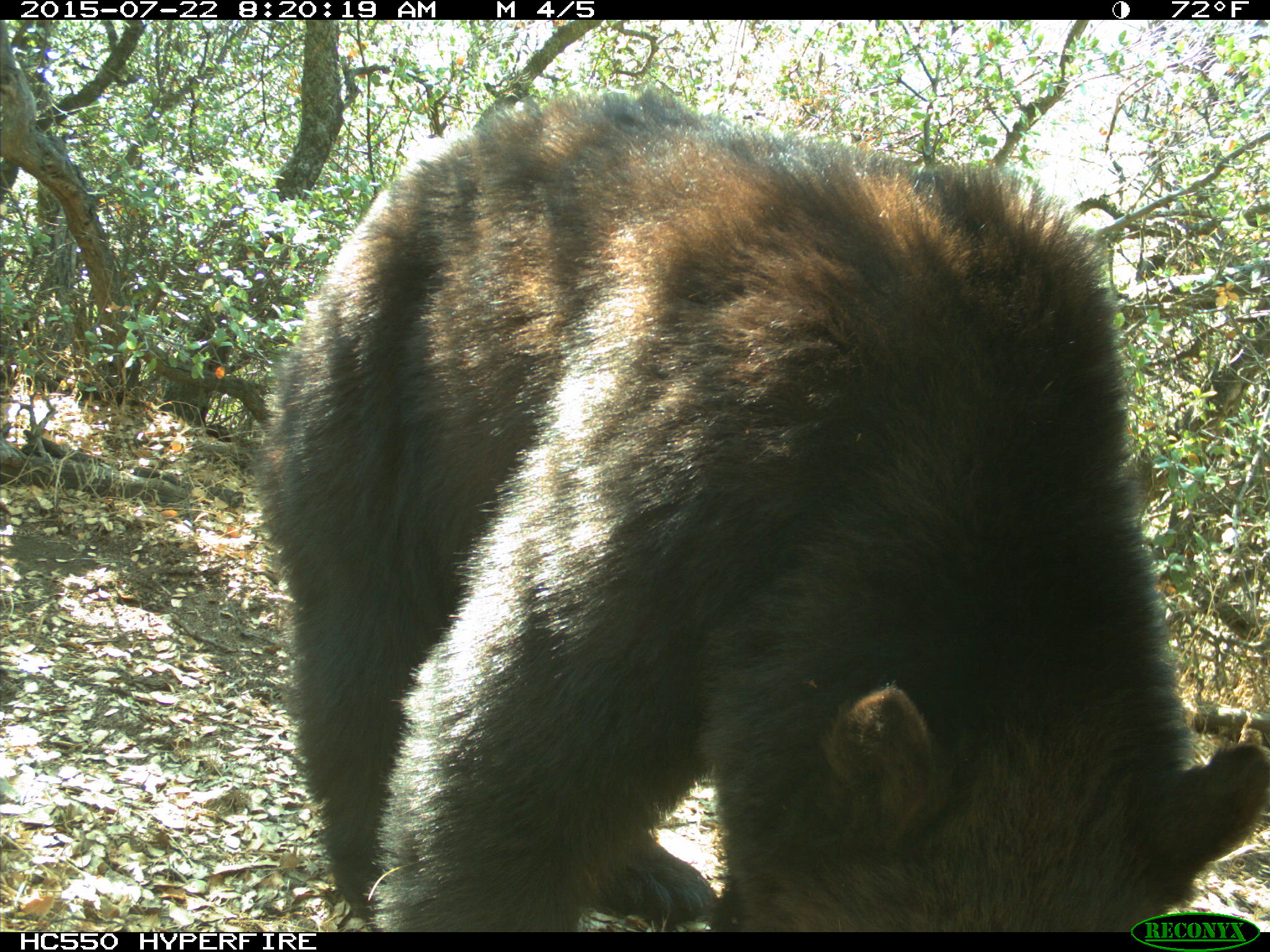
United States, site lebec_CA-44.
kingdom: Animalia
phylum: Chordata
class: Mammalia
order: Carnivora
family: Ursidae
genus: Ursus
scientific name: Ursus americanus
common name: american black bear